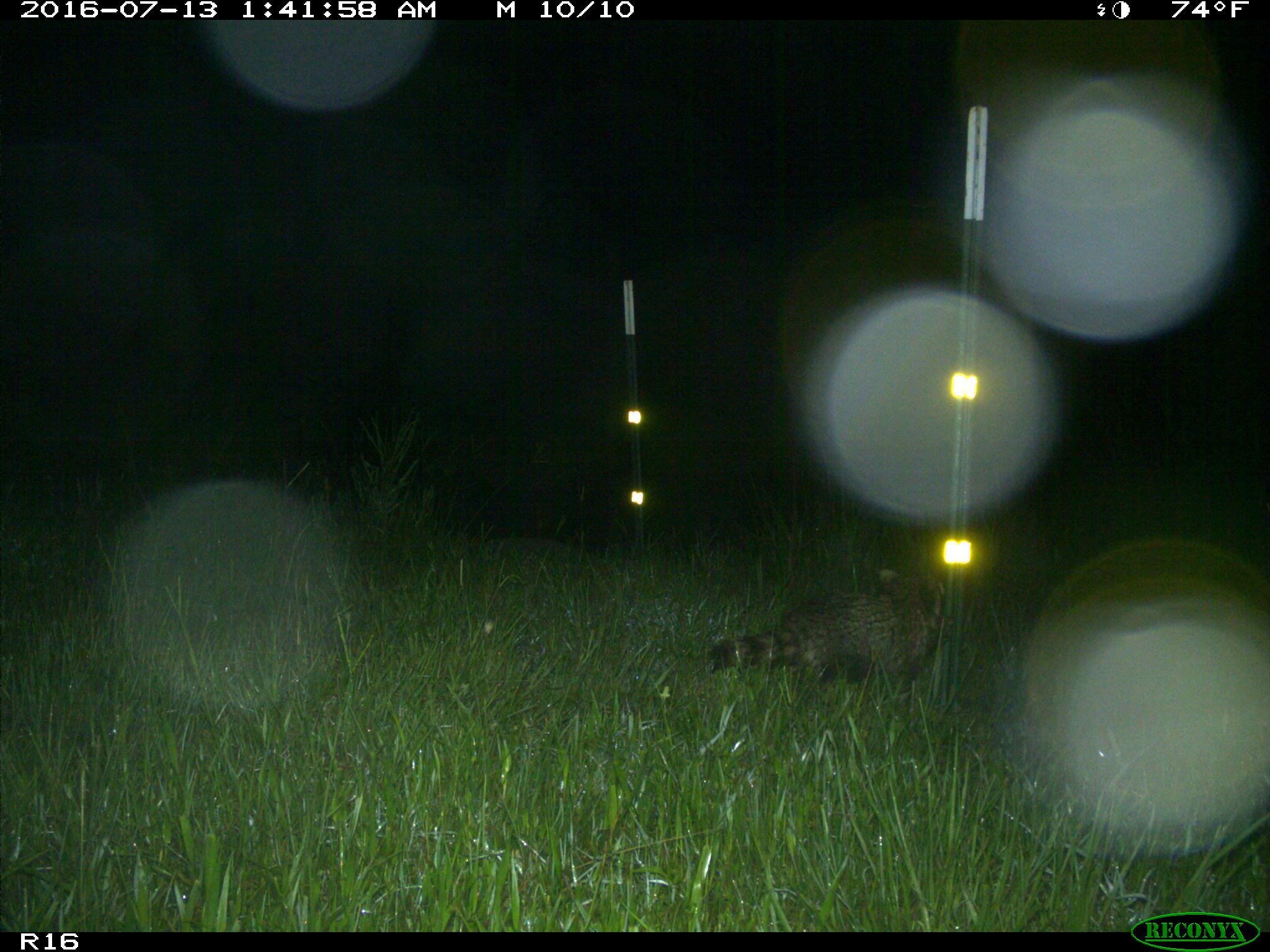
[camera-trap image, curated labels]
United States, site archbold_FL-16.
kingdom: Animalia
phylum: Chordata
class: Mammalia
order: Carnivora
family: Procyonidae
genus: Procyon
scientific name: Procyon lotor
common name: common raccoon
Procyon lotor (common raccoon).